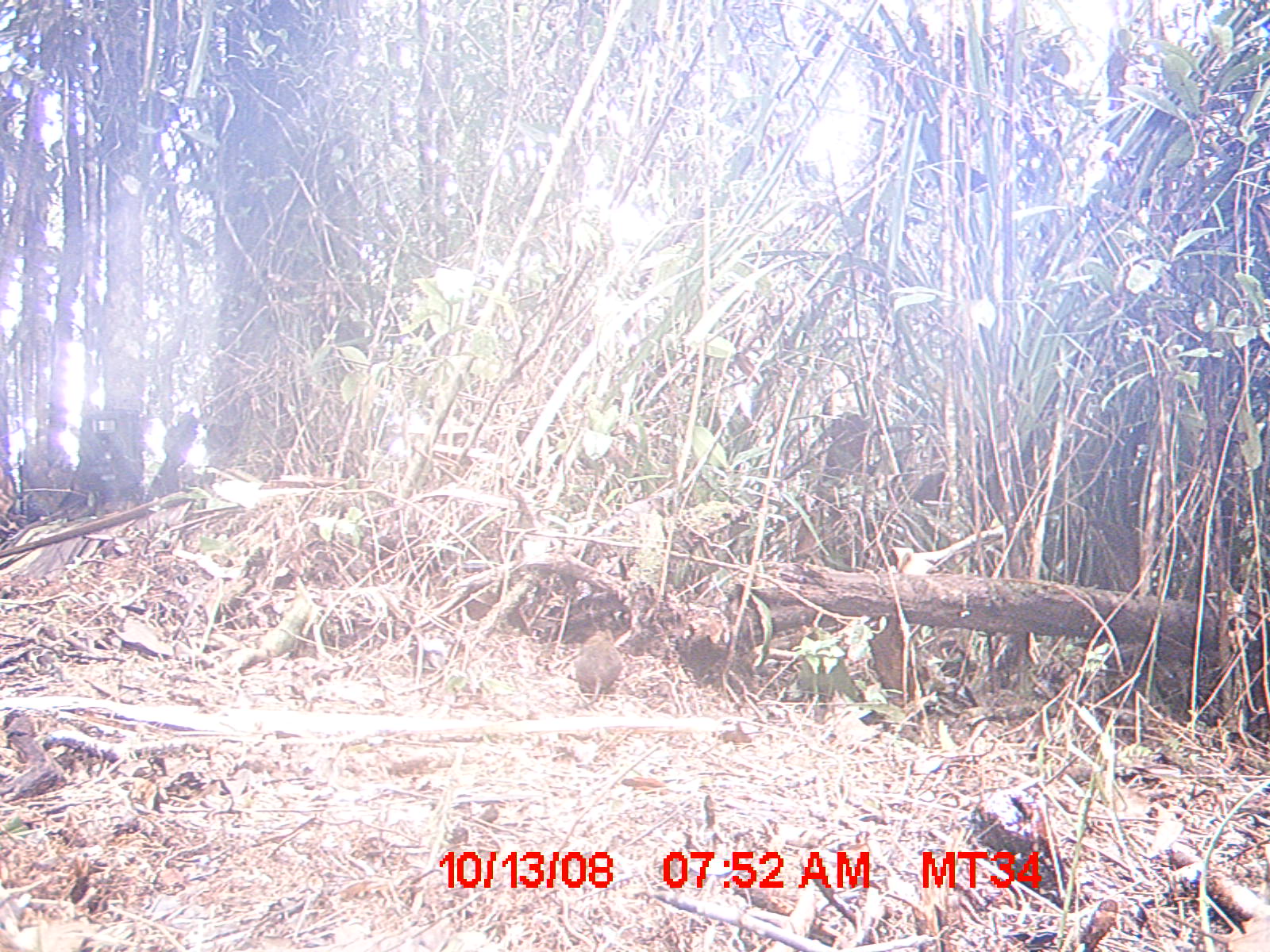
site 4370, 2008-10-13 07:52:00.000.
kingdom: Animalia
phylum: Chordata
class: Mammalia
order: Rodentia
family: Nesomyidae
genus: Nesomys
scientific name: Nesomys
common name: nesomys rodents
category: nesomys sp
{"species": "nesomys sp (nesomys rodents) (Nesomys)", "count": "1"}